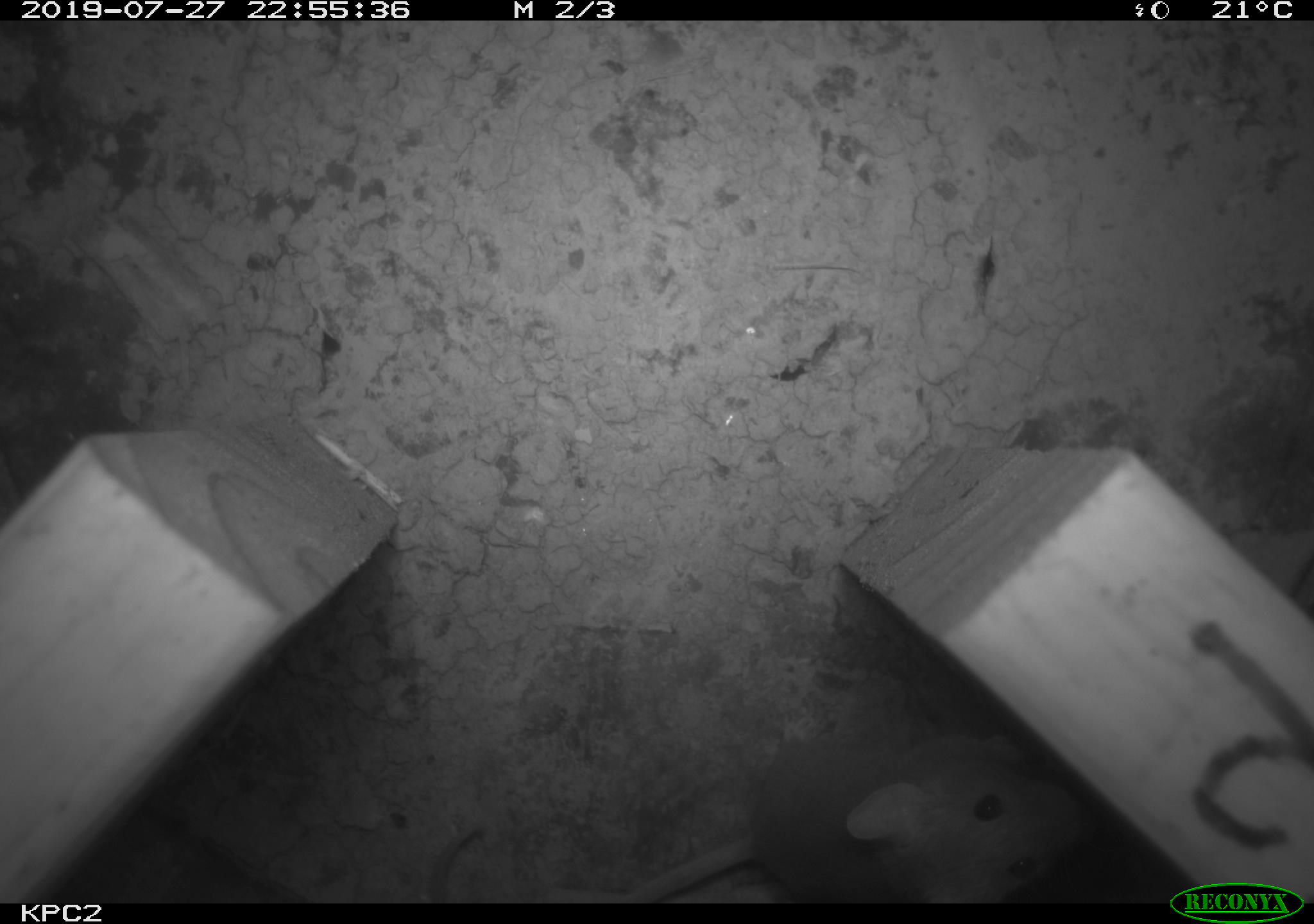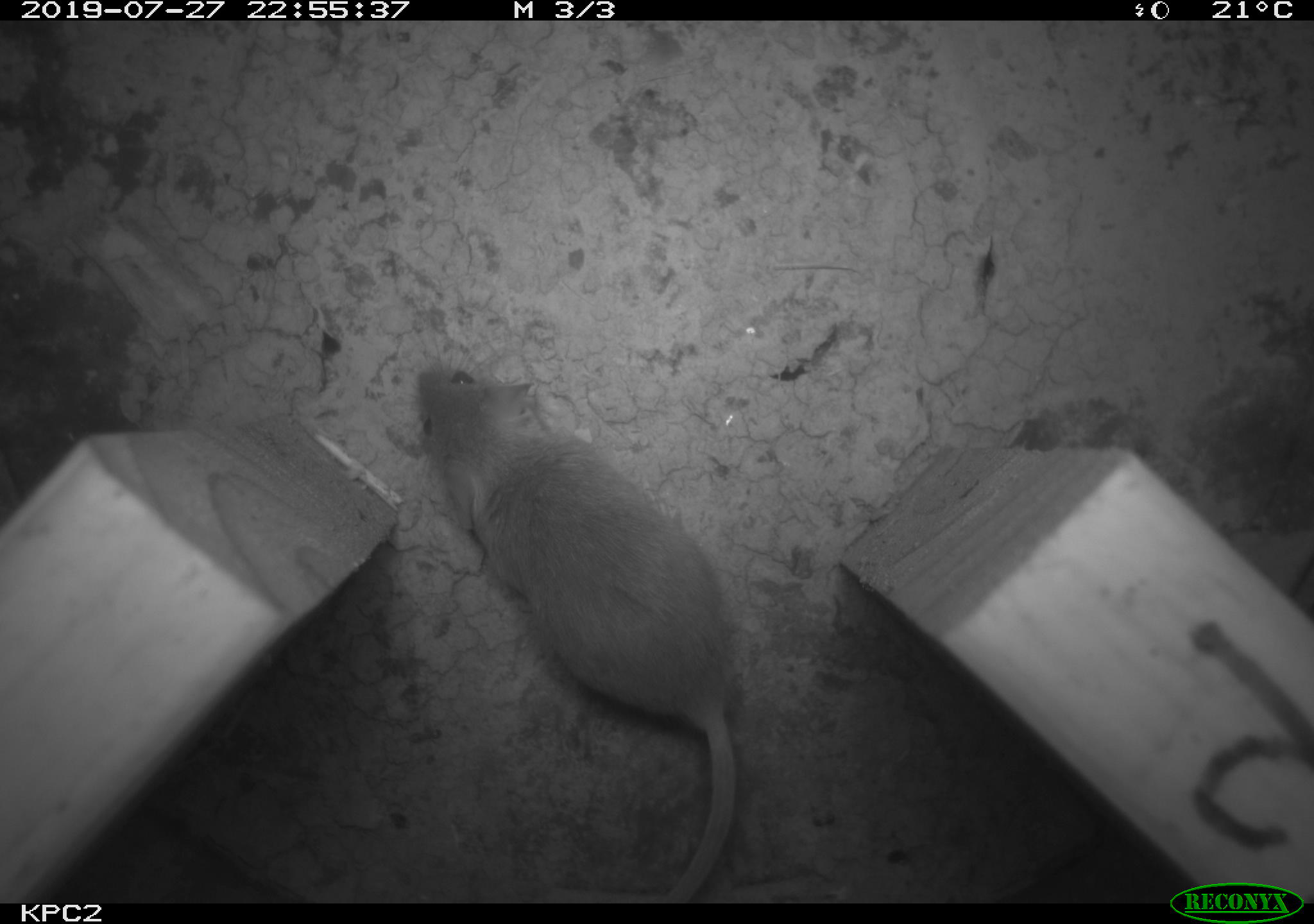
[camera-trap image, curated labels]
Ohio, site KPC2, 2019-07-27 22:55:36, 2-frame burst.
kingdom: Animalia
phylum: Chordata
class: Mammalia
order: Rodentia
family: Cricetidae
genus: Peromyscus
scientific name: Peromyscus leucopus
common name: white-footed mouse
White-footed mouse (Peromyscus leucopus).